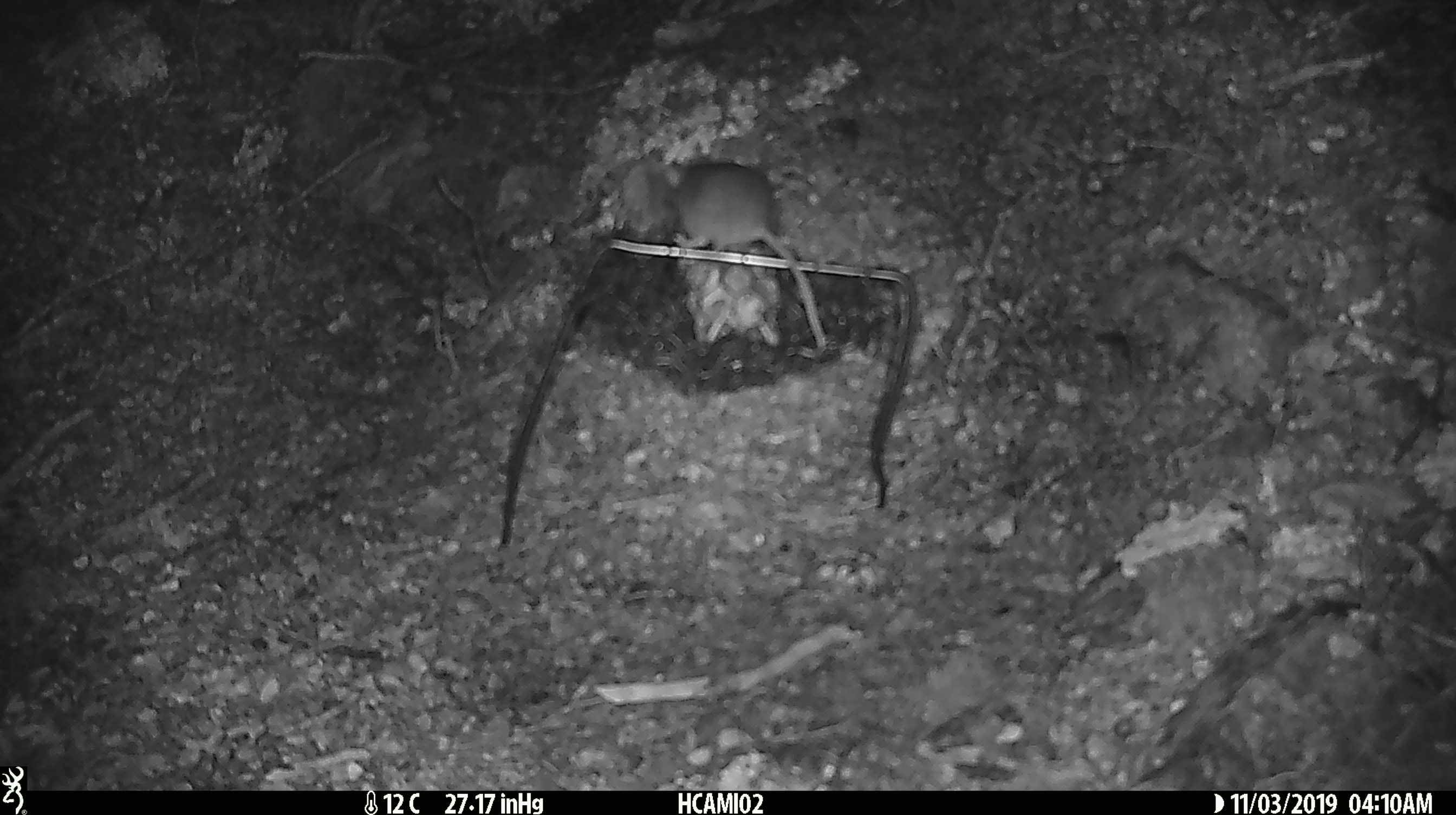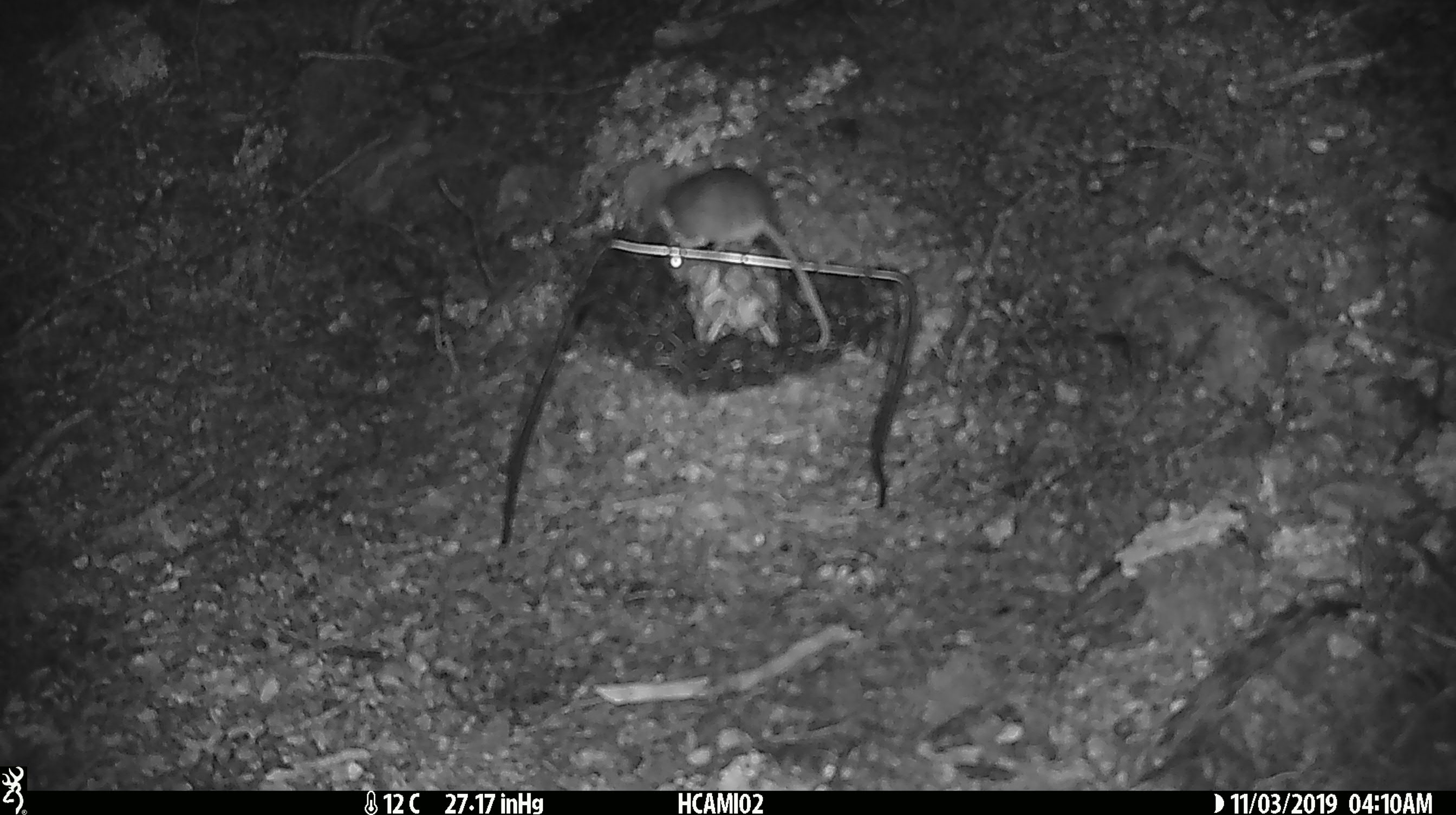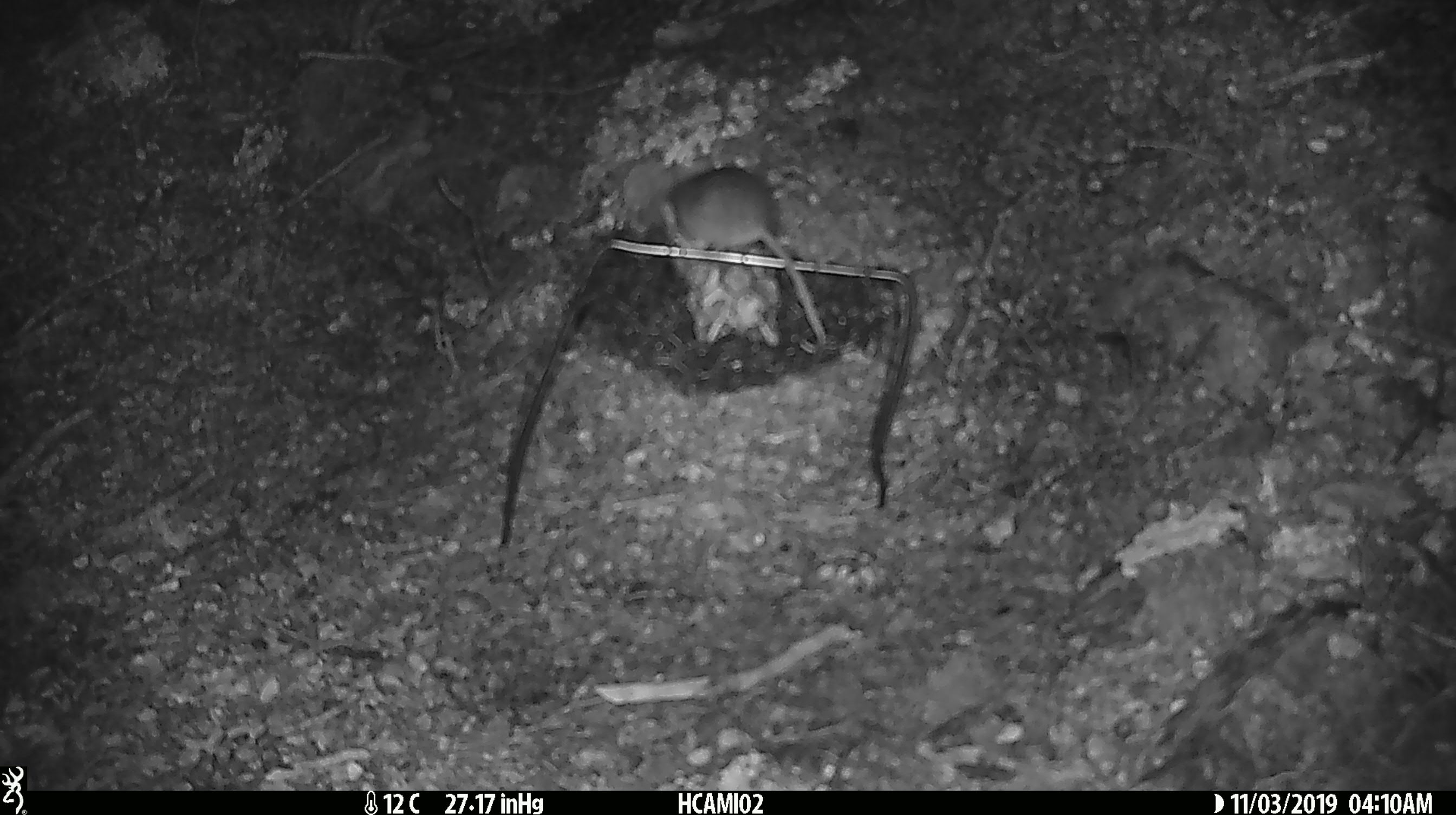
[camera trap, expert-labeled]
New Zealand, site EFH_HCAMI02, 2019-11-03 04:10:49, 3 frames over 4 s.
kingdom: Animalia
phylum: Chordata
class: Mammalia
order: Rodentia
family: Muridae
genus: Mus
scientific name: Mus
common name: mouse